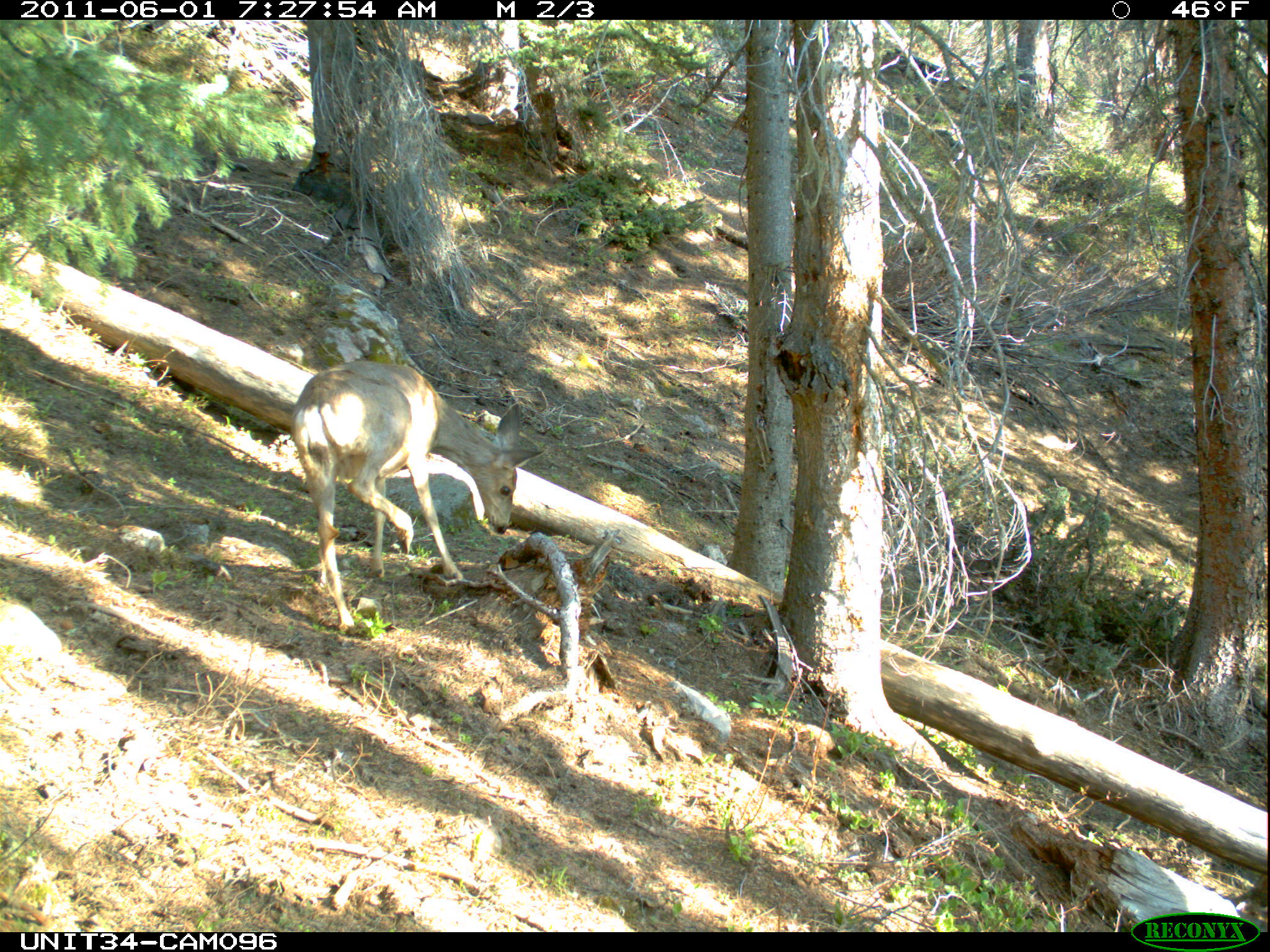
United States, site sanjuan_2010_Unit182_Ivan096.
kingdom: Animalia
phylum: Chordata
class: Mammalia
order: Artiodactyla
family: Cervidae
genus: Odocoileus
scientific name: Odocoileus hemionus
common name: mule deer